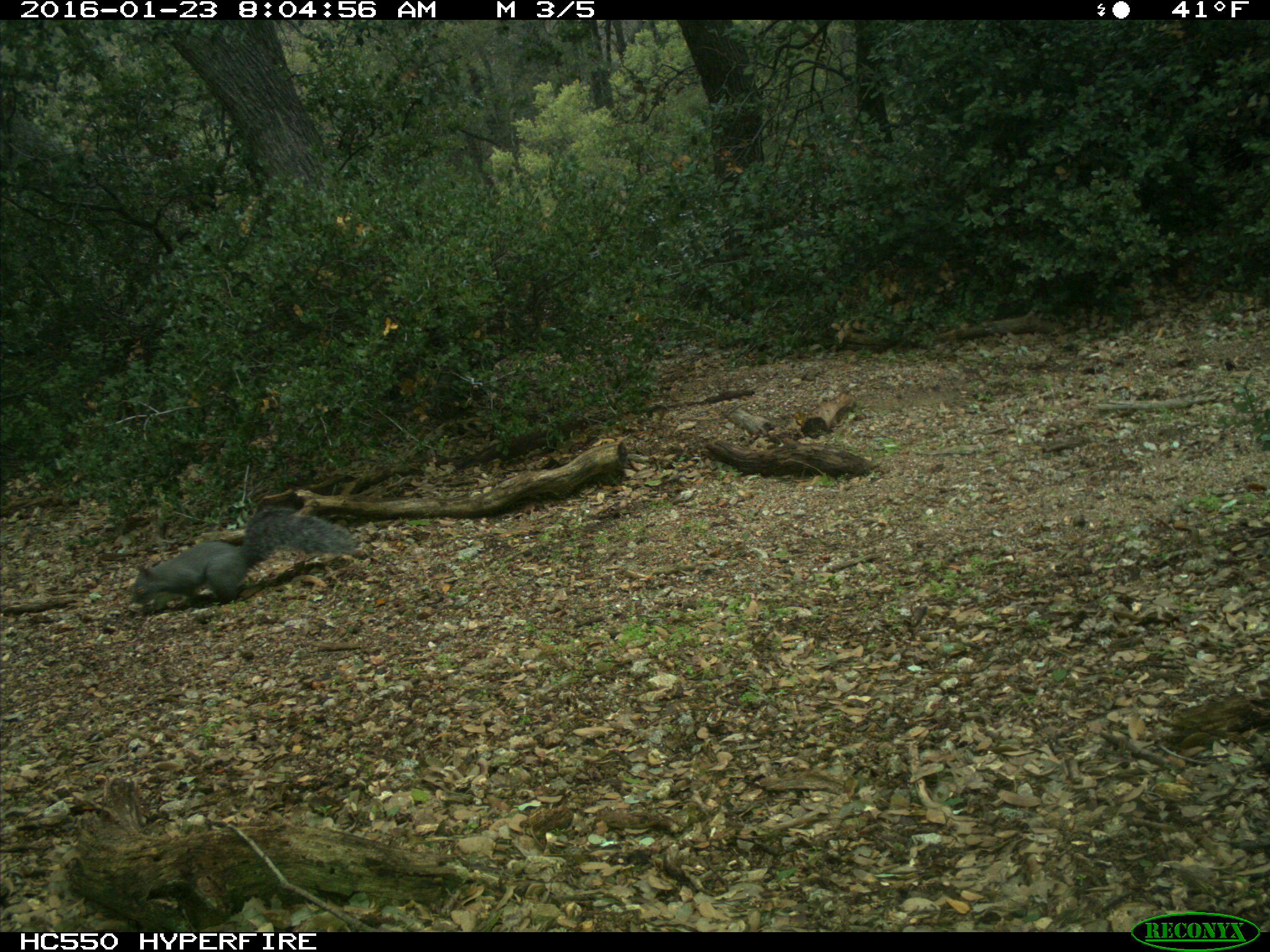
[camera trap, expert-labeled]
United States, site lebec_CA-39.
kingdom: Animalia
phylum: Chordata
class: Mammalia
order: Rodentia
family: Sciuridae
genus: Sciurus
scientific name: Sciurus carolinensis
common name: eastern gray squirrel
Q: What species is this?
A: Sciurus carolinensis (eastern gray squirrel).